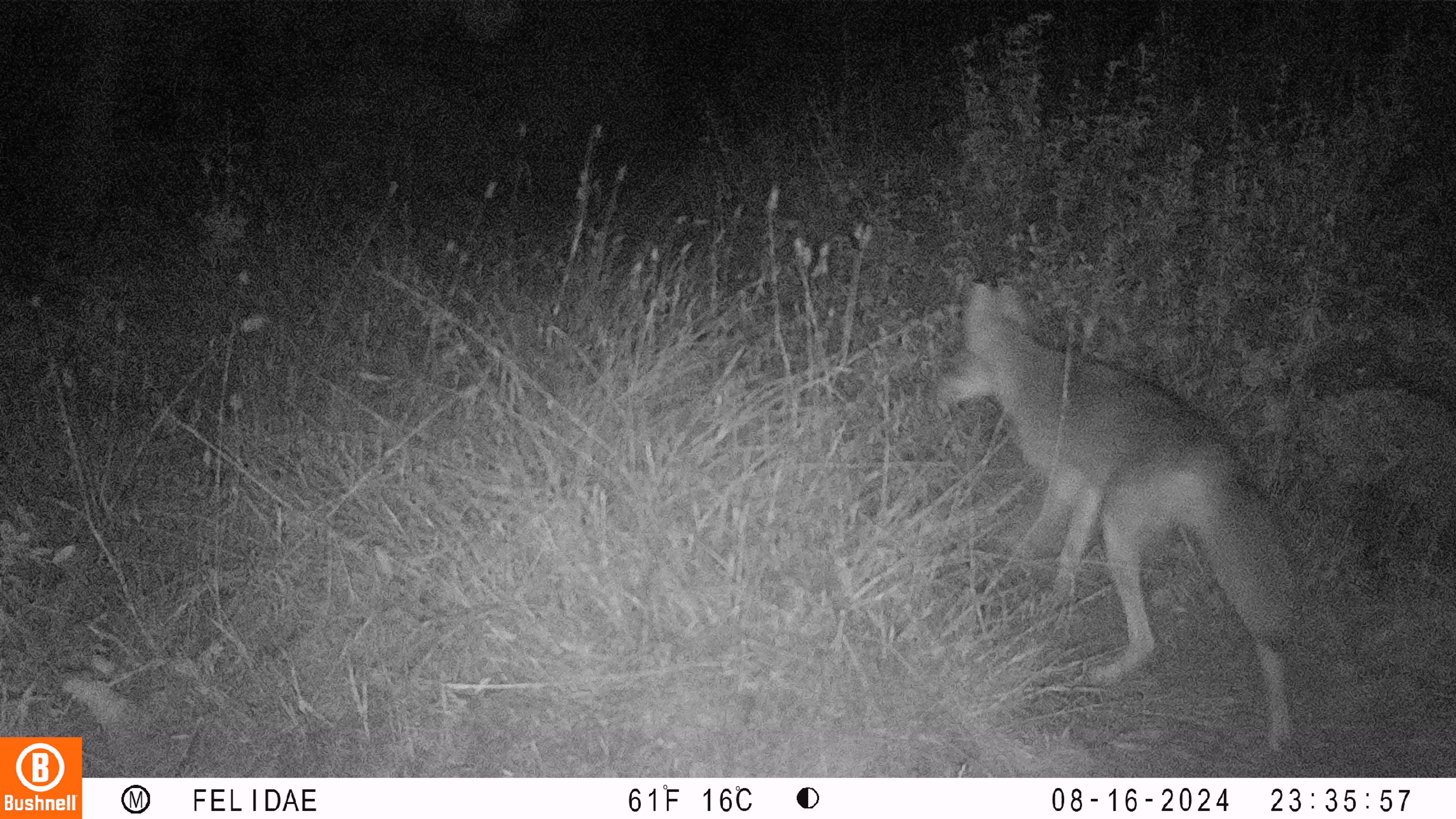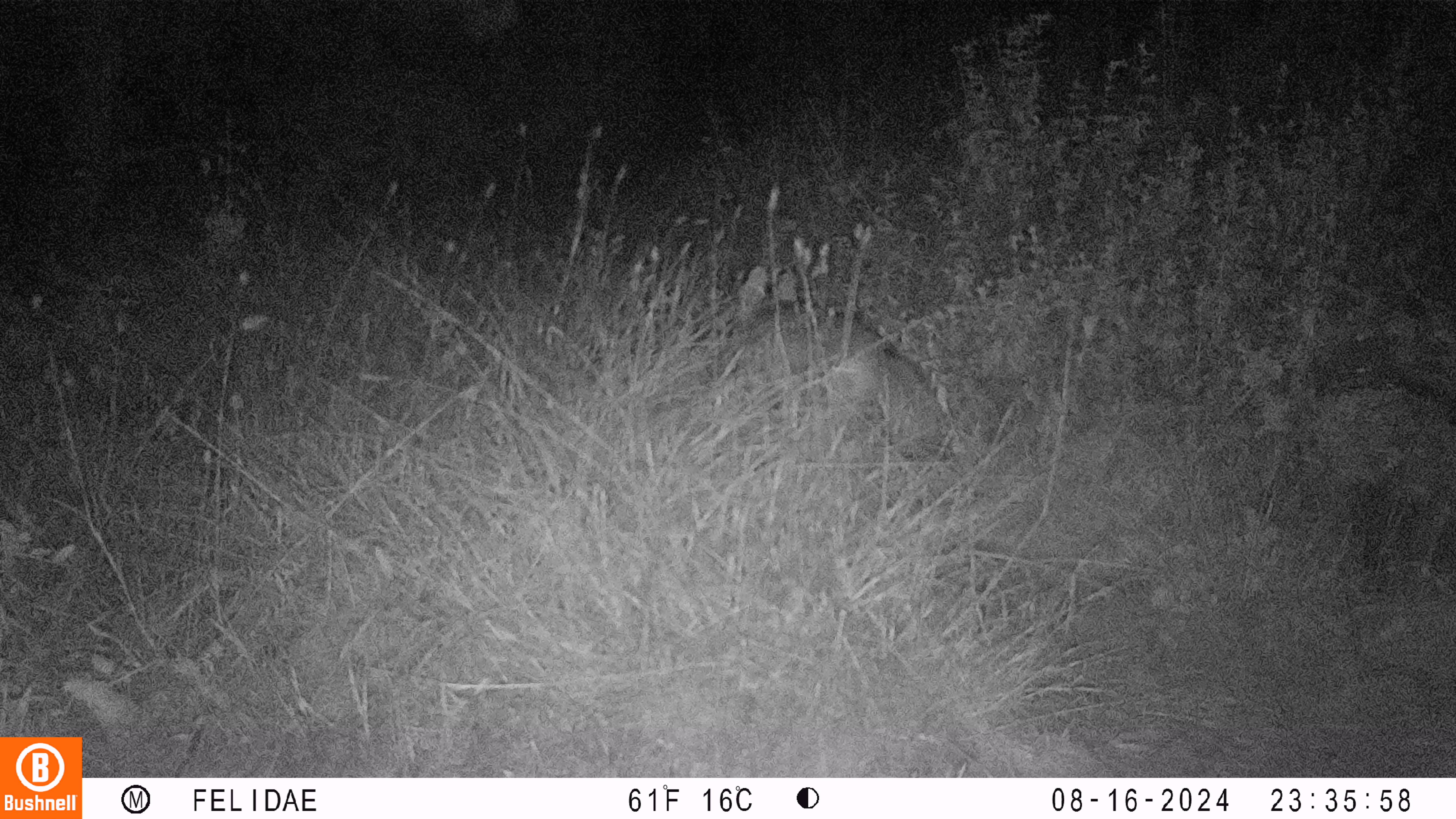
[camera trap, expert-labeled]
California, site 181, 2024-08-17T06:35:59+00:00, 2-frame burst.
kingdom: Animalia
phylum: Chordata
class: Mammalia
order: Carnivora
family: Canidae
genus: Canis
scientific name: Canis latrans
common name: coyote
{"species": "coyote (Canis latrans)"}